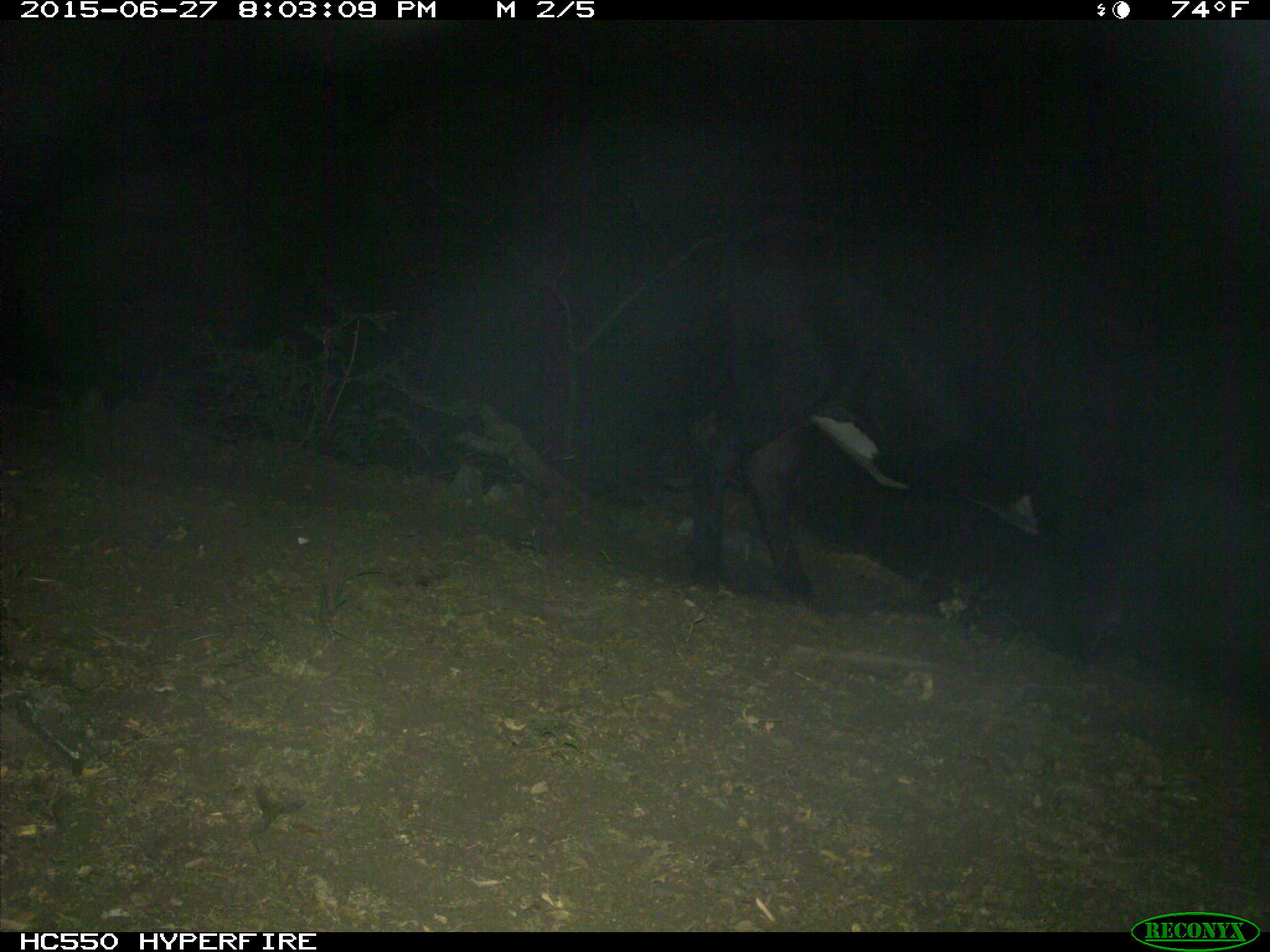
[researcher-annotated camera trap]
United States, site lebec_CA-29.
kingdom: Animalia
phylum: Chordata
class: Mammalia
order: Artiodactyla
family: Bovidae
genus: Bos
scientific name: Bos taurus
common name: domestic cow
Bos taurus (domestic cow).